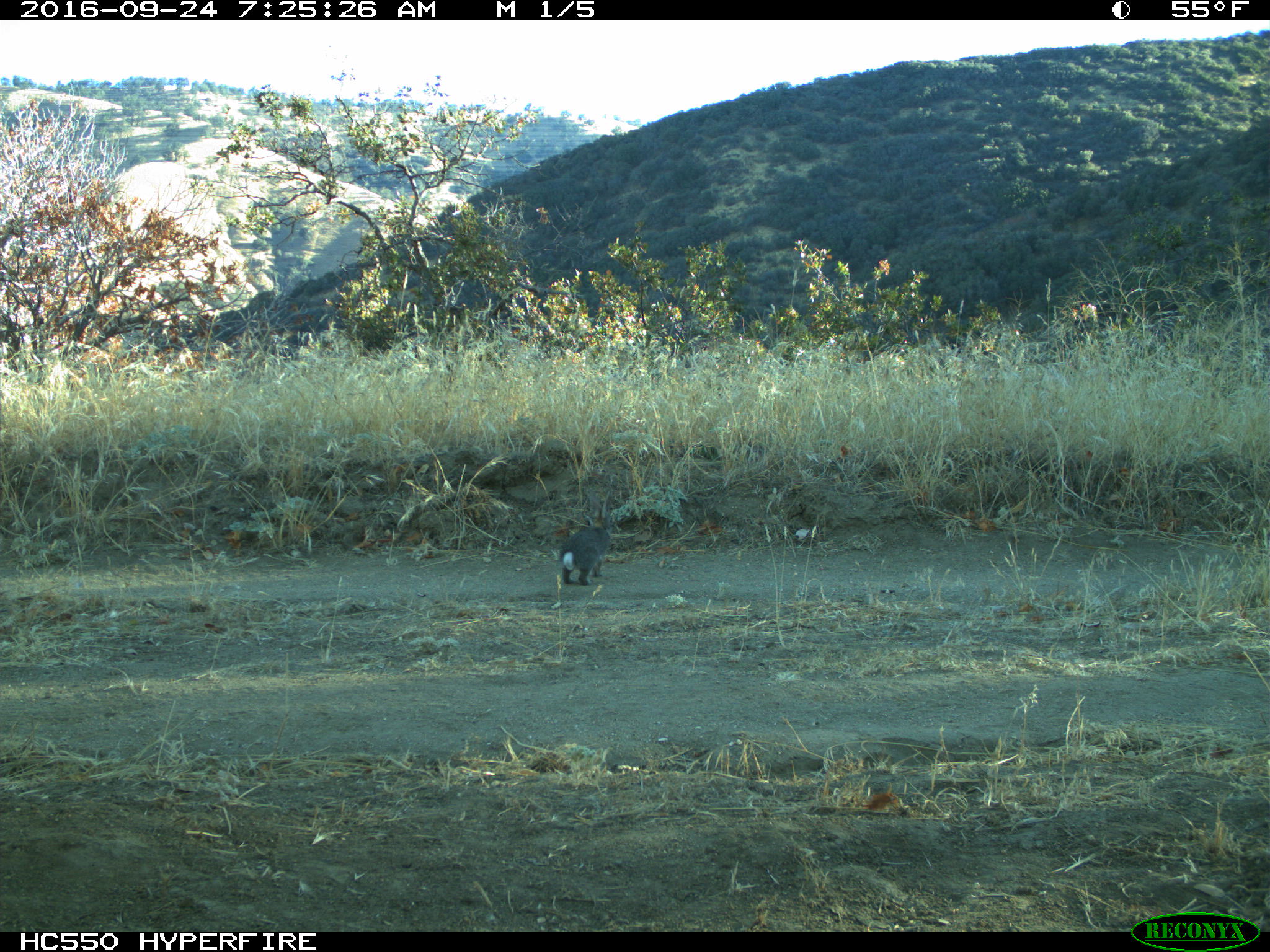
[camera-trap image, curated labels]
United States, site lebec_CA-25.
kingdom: Animalia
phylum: Chordata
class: Mammalia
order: Lagomorpha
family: Leporidae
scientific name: Leporidae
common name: rabbits and hares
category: unidentified rabbit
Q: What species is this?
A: Unidentified rabbit (rabbits and hares) (Leporidae).